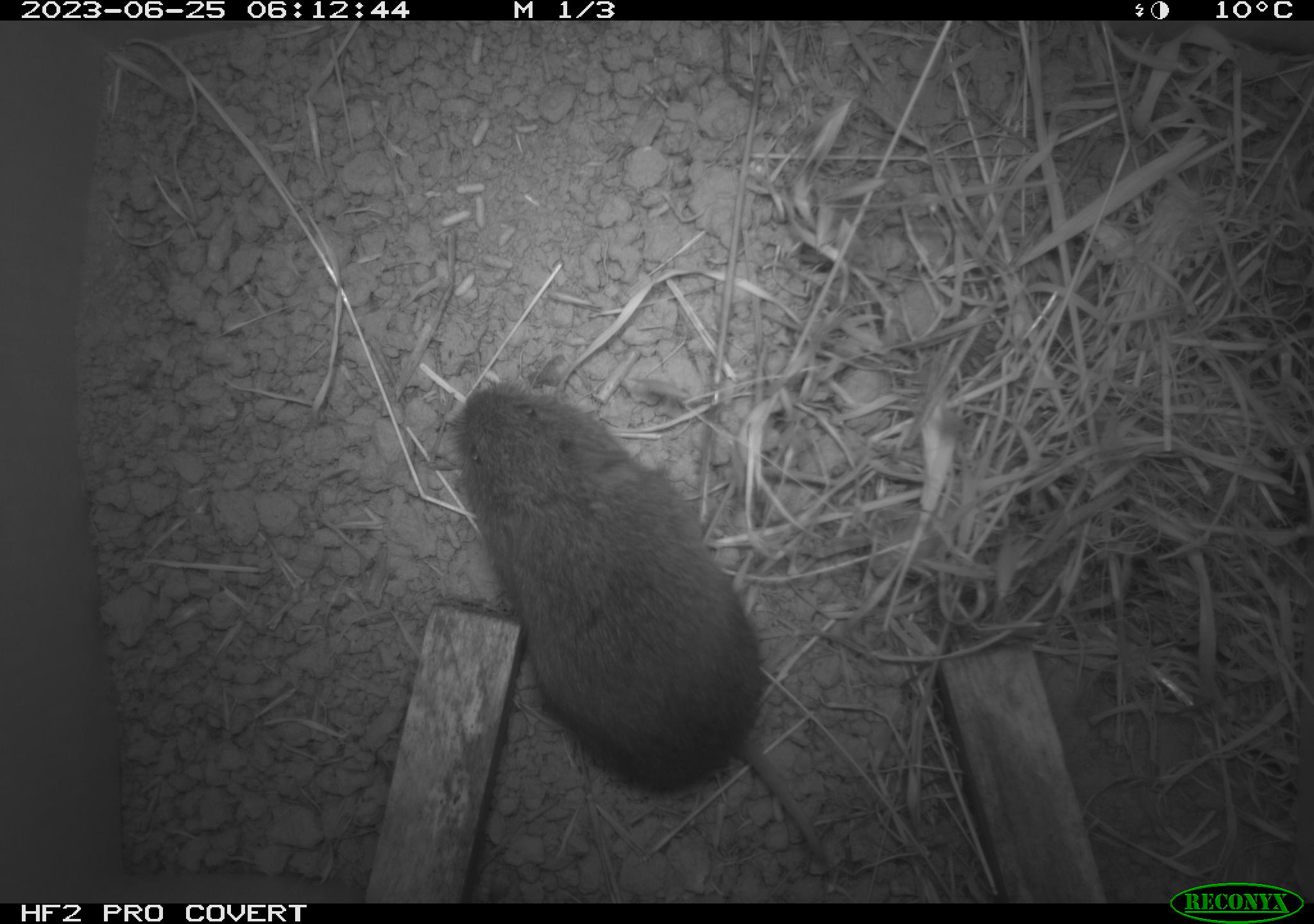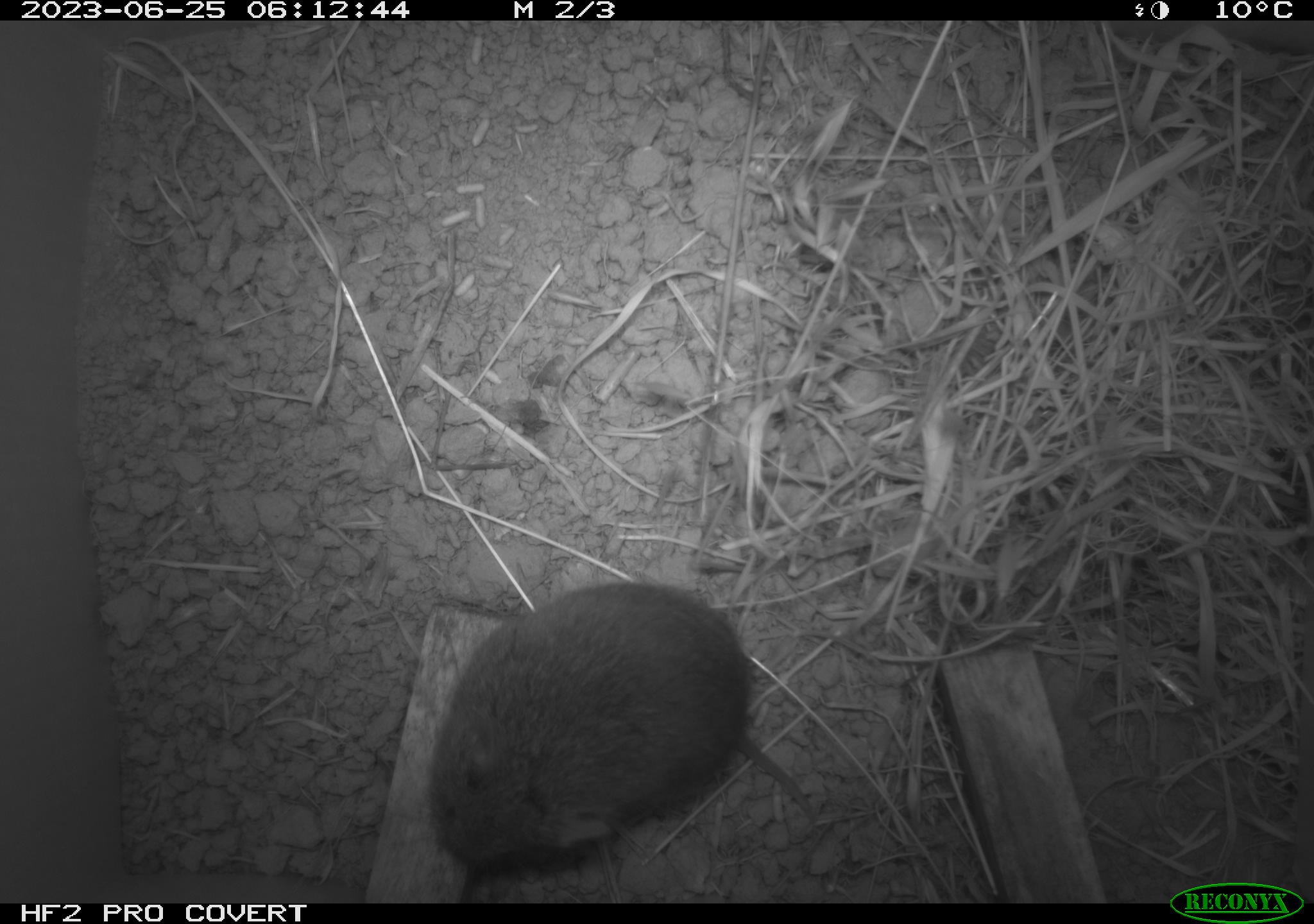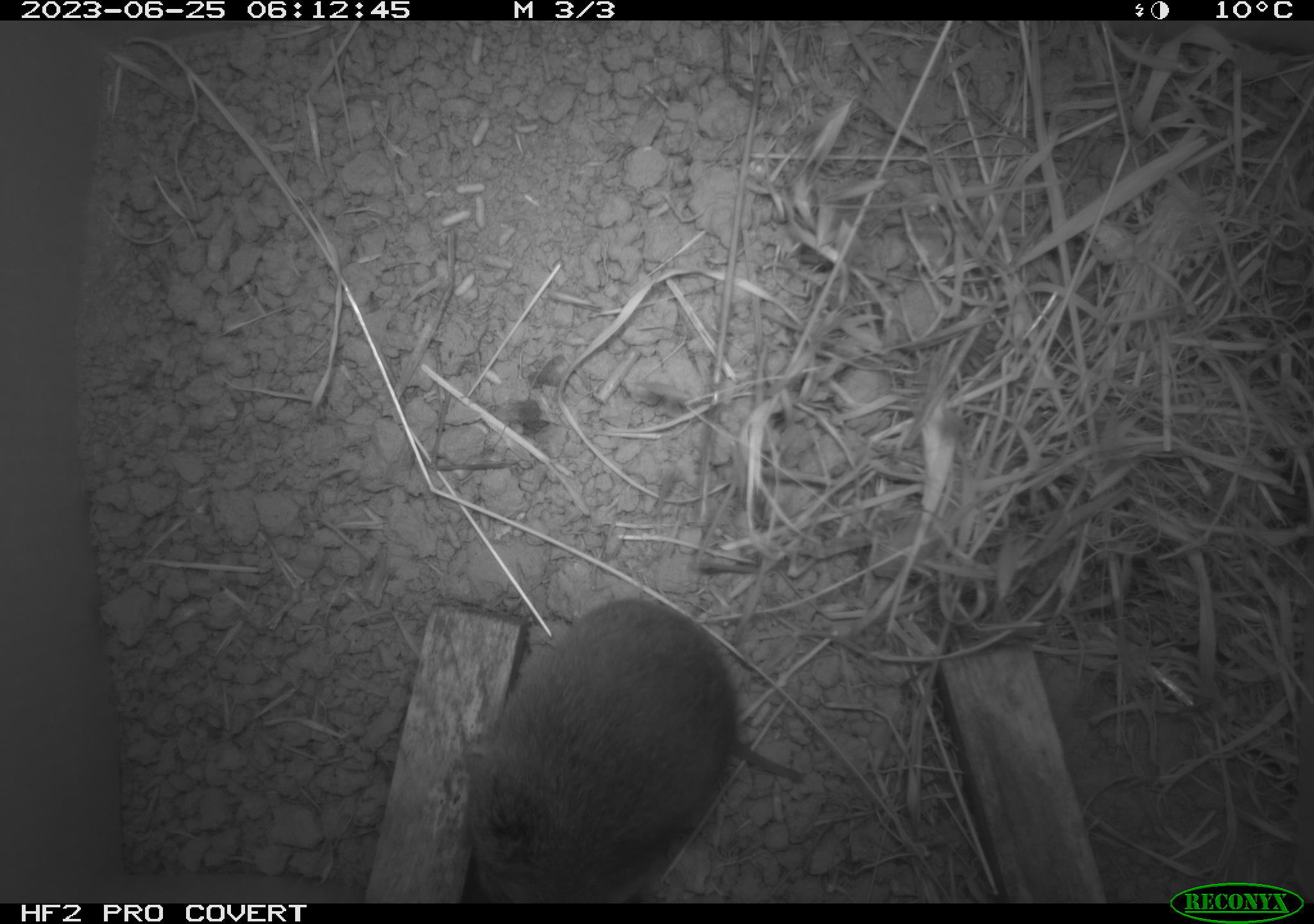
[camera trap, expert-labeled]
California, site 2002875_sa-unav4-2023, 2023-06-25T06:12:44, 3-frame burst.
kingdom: Animalia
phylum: Chordata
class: Mammalia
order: Rodentia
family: Cricetidae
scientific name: Arvicolinae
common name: voles, lemmings, and muskrats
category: arvicolinae subfamily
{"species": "arvicolinae subfamily (voles, lemmings, and muskrats) (Arvicolinae)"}